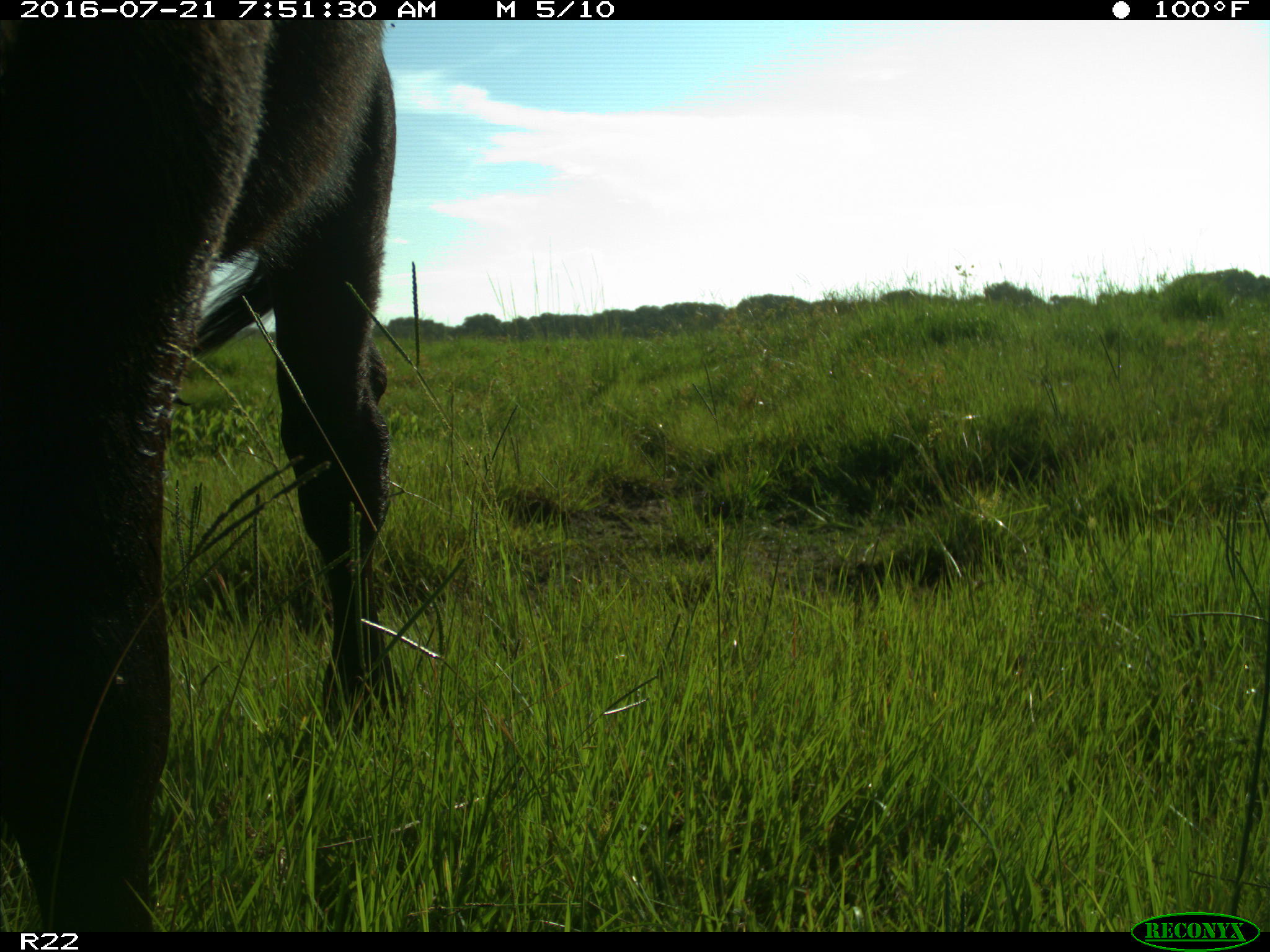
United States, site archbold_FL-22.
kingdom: Animalia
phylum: Chordata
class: Mammalia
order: Artiodactyla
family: Bovidae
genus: Bos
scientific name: Bos taurus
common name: domestic cow